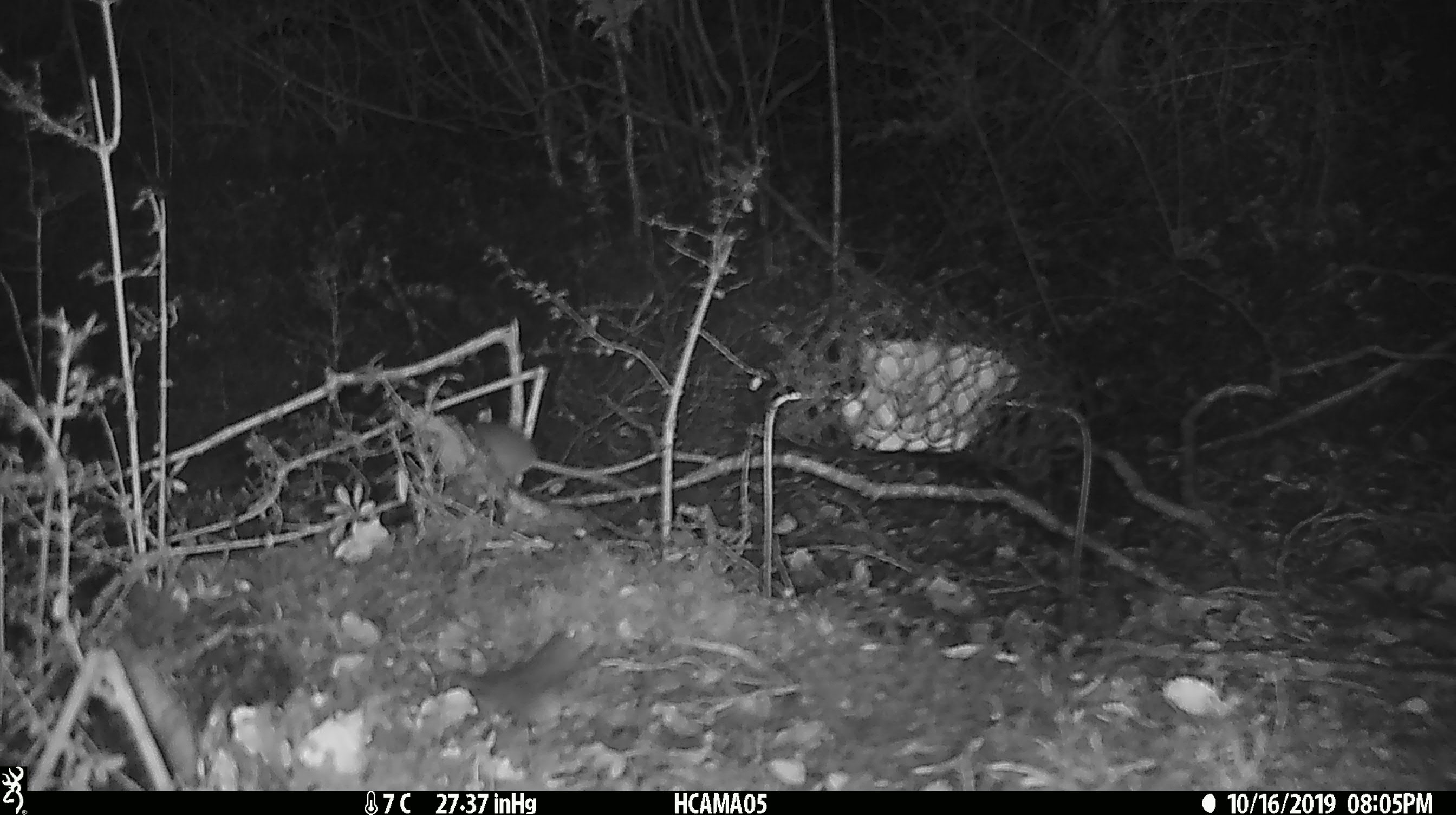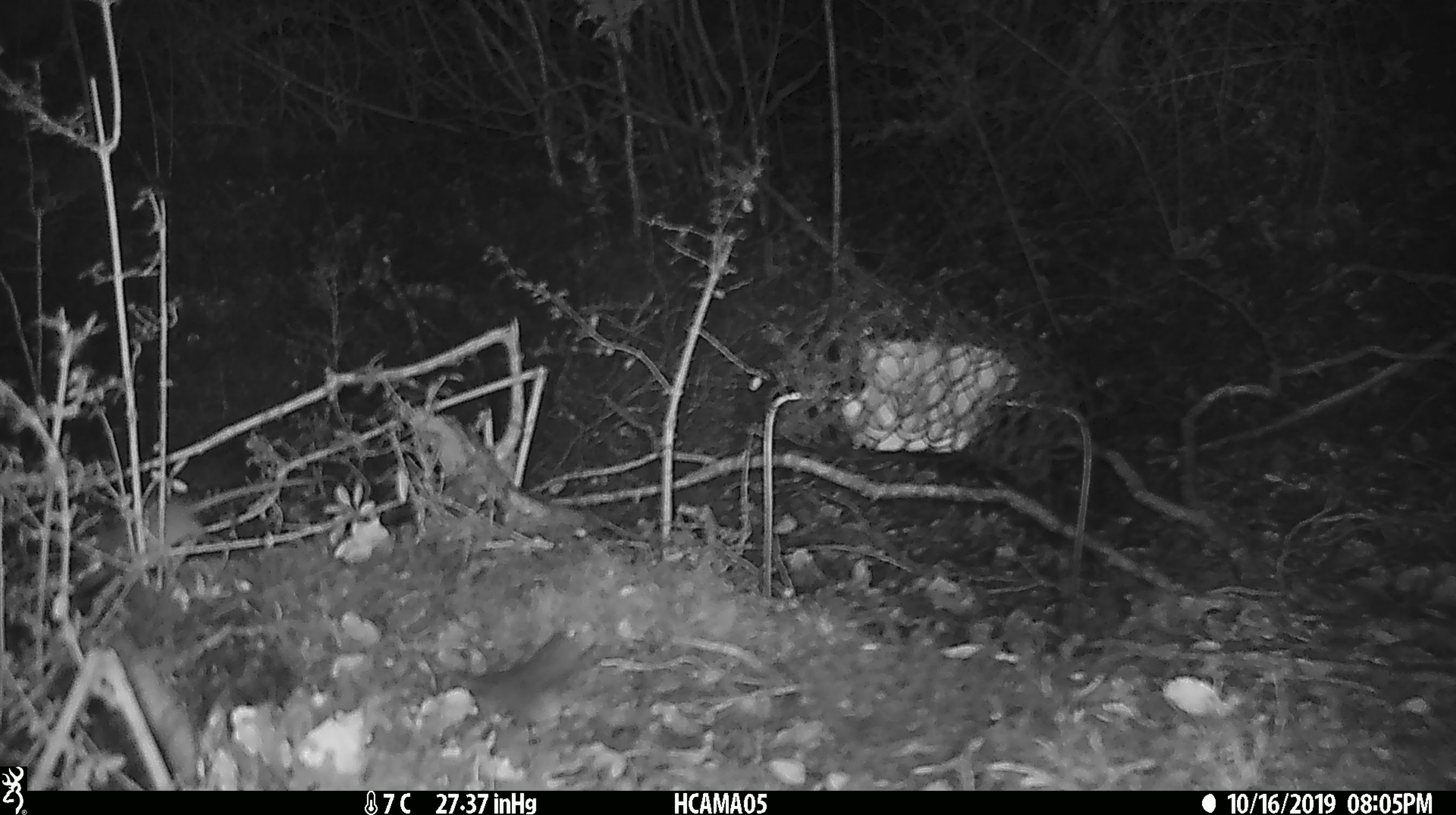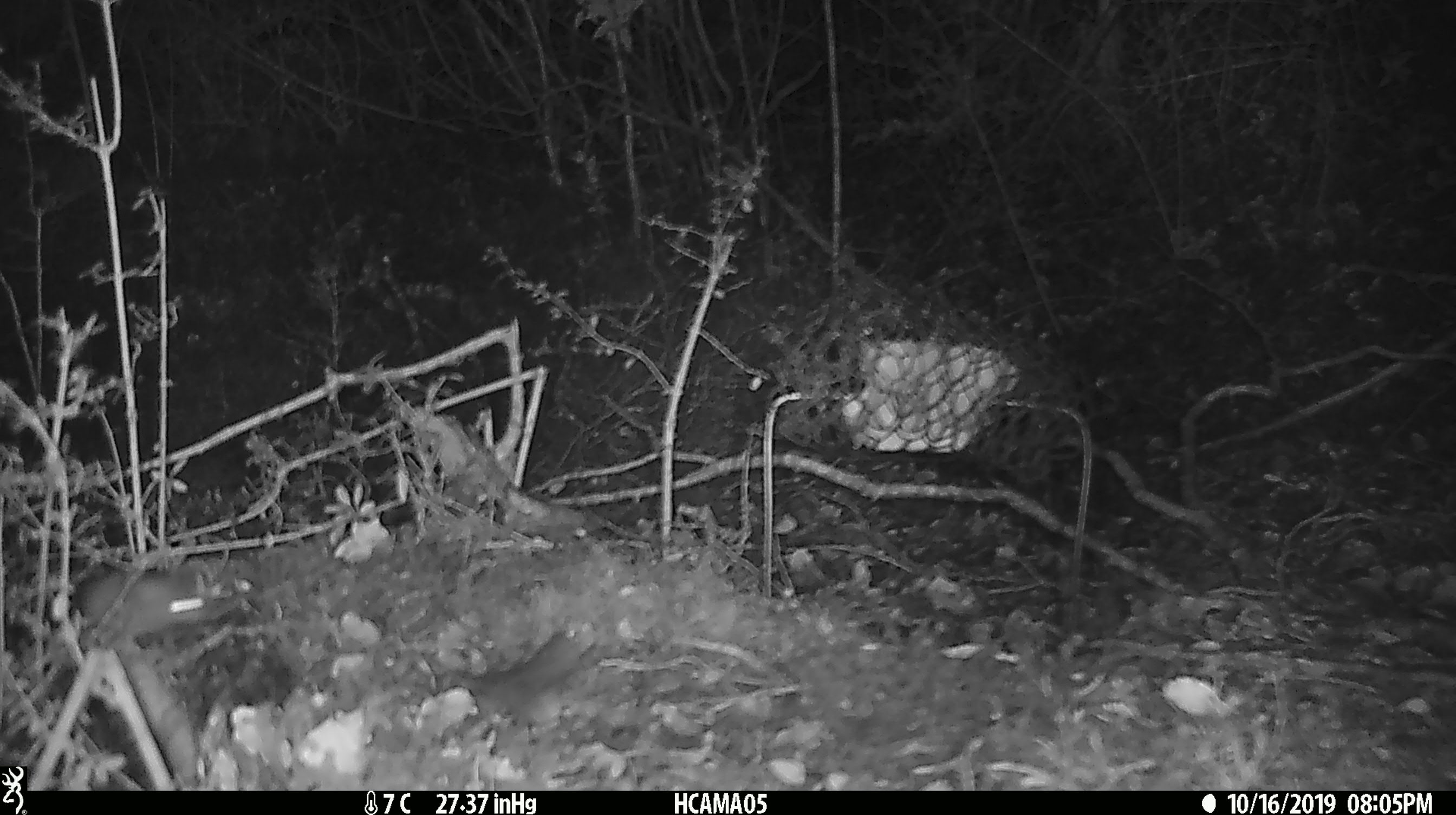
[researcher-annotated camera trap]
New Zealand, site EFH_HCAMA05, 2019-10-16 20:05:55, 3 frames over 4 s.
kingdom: Animalia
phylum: Chordata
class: Mammalia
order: Rodentia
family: Muridae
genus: Mus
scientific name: Mus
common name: mouse